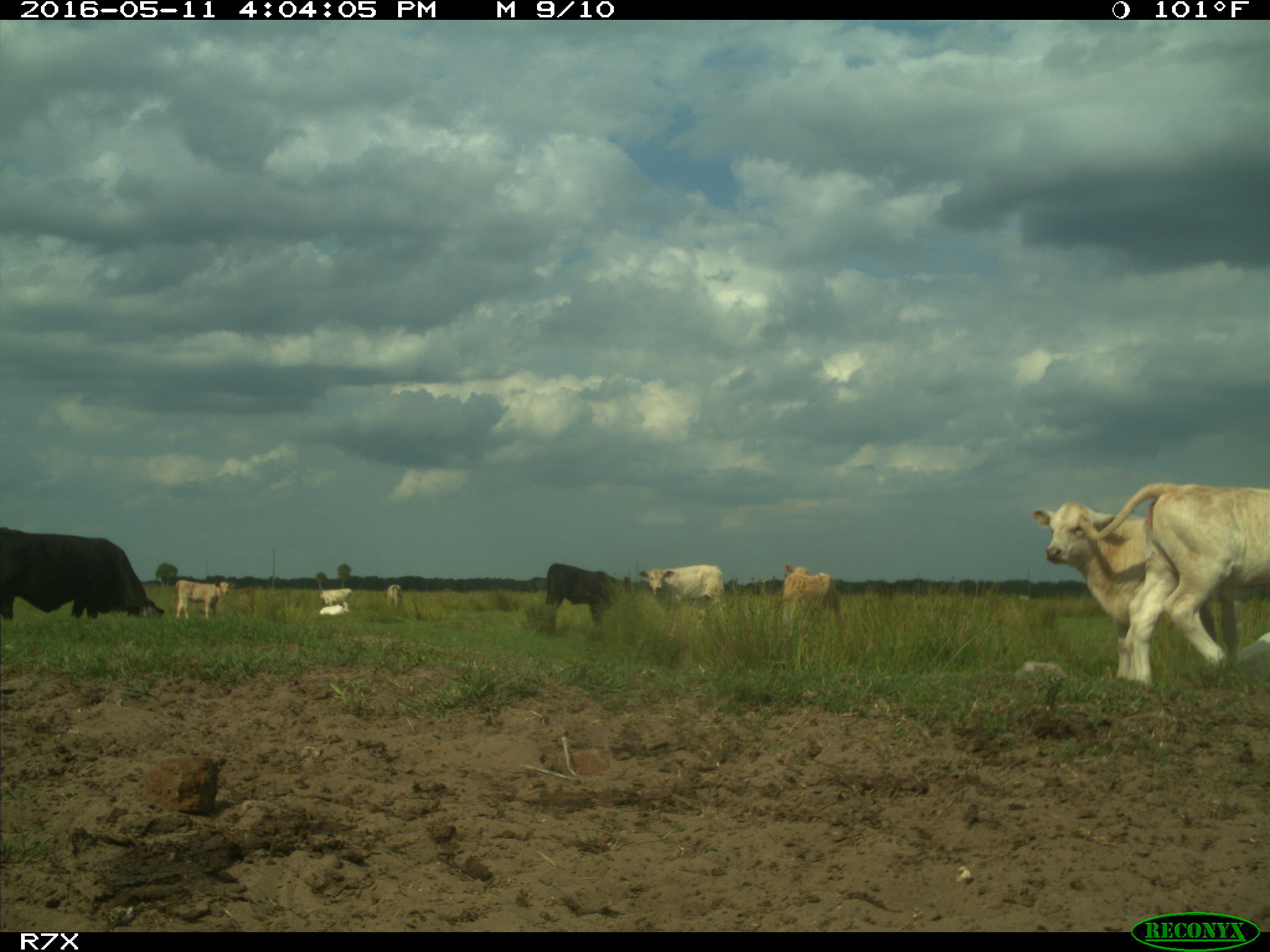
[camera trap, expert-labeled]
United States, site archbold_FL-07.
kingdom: Animalia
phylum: Chordata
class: Mammalia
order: Artiodactyla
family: Bovidae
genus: Bos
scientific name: Bos taurus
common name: domestic cow